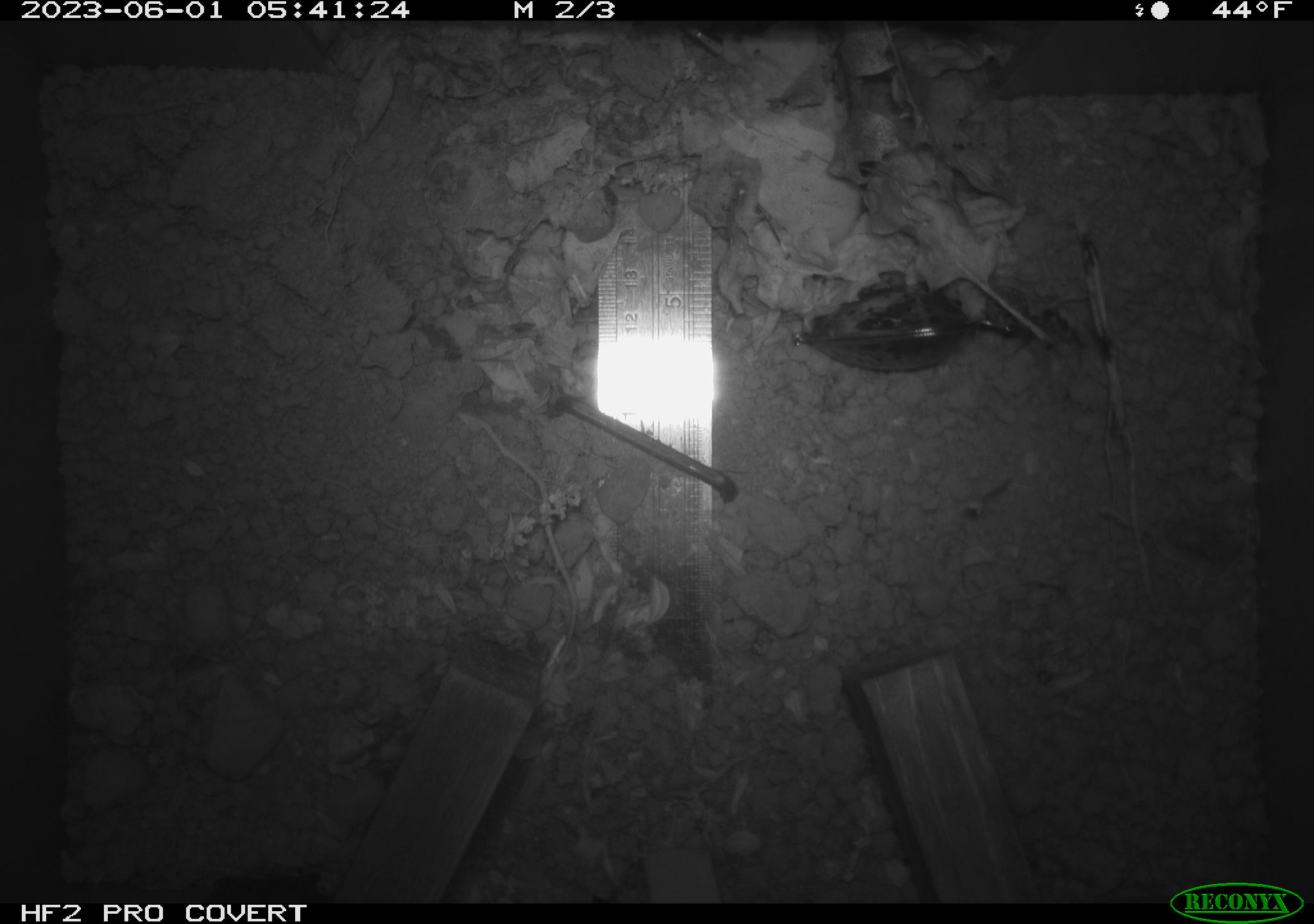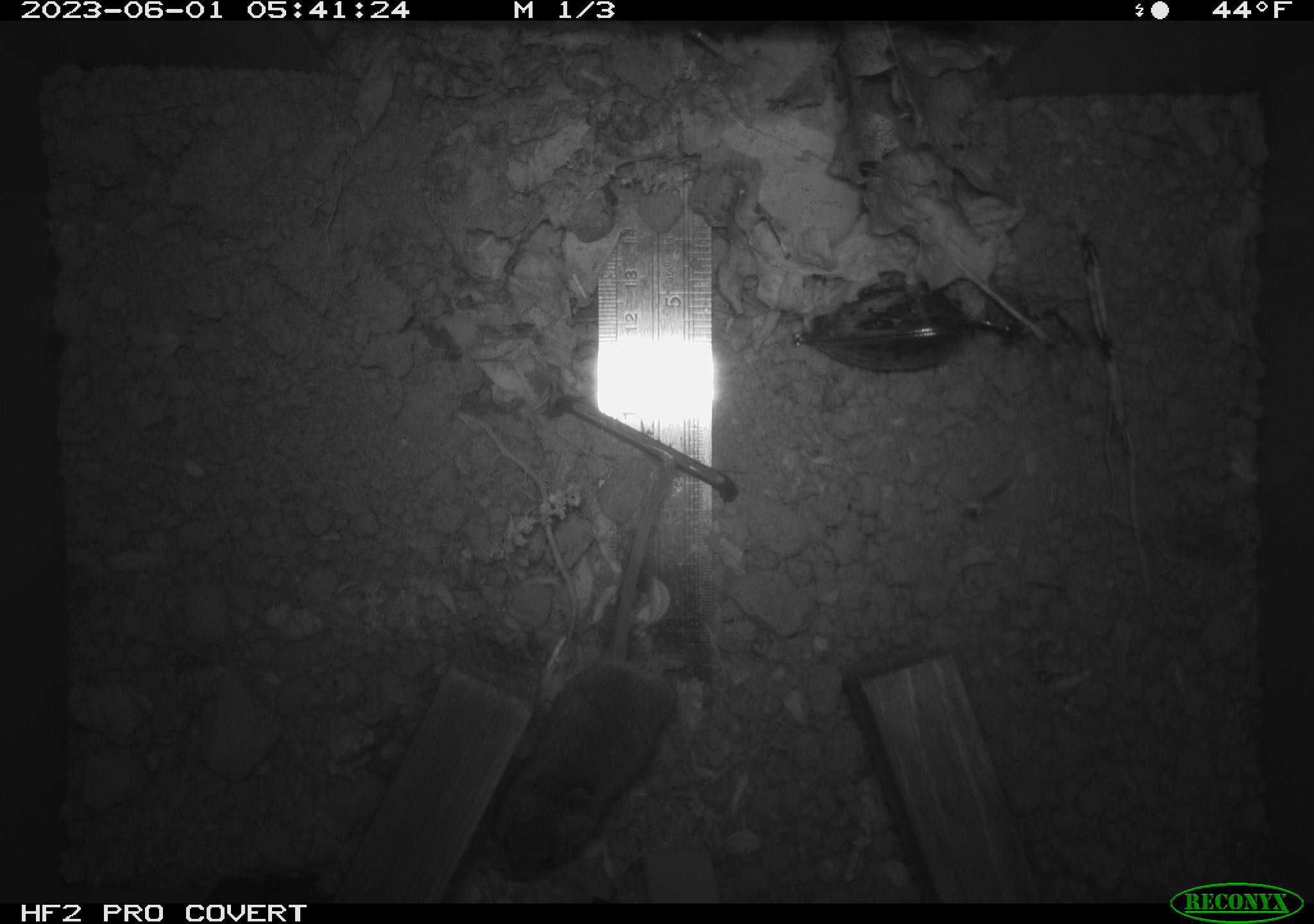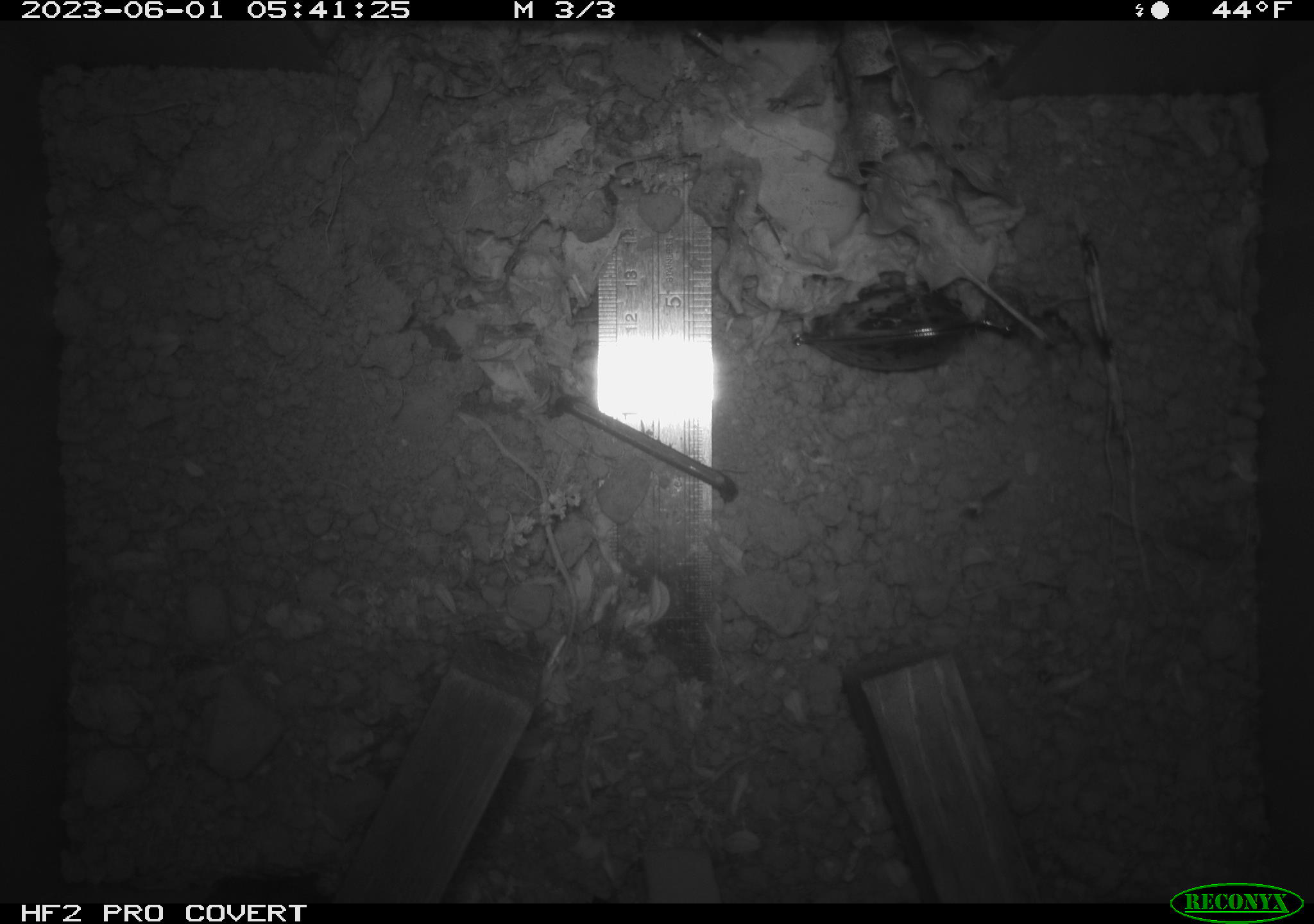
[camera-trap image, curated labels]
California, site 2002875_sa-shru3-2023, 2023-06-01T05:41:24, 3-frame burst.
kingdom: Animalia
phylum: Chordata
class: Mammalia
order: Rodentia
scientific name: Rodentia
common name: mouse species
Mouse species (Rodentia).